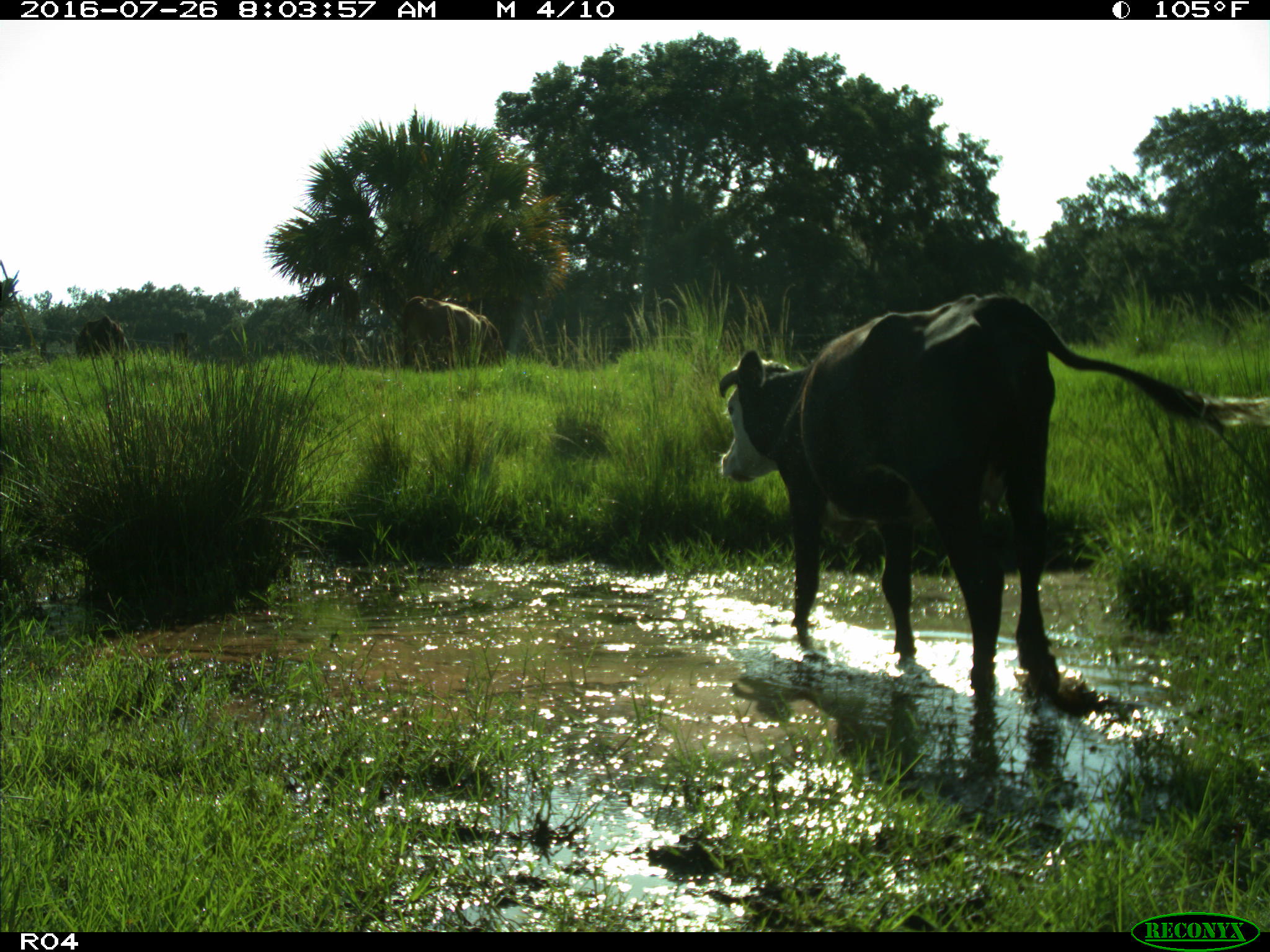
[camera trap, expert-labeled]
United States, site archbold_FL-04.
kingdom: Animalia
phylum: Chordata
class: Mammalia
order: Artiodactyla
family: Bovidae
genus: Bos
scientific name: Bos taurus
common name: domestic cow